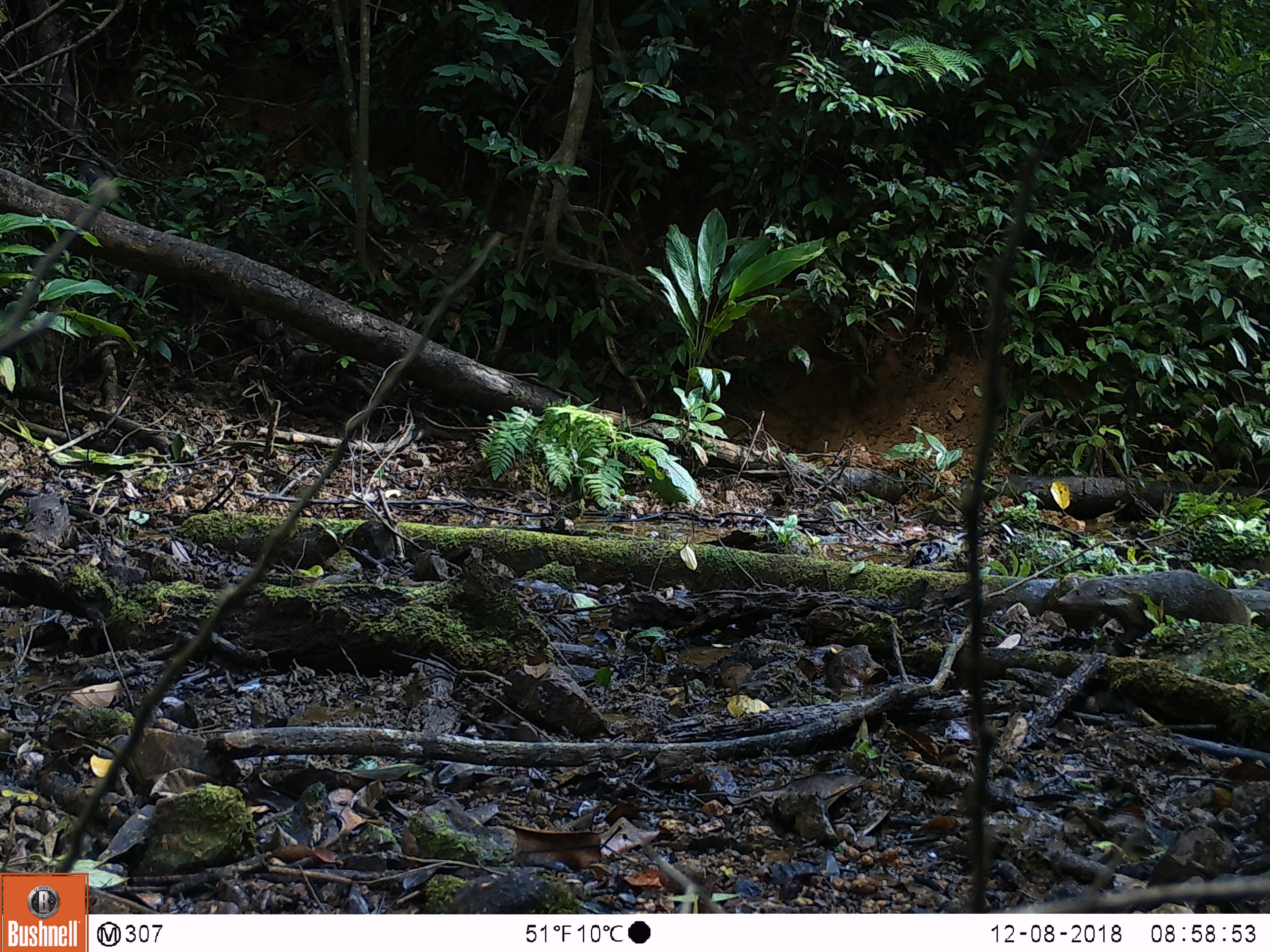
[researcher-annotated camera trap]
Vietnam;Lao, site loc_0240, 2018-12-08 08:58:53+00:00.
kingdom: Animalia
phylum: Chordata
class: Mammalia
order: Carnivora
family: Herpestidae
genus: Urva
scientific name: Urva urva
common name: crab-eating mongoose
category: crab eating mongoose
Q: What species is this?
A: Crab eating mongoose (crab-eating mongoose) (Urva urva).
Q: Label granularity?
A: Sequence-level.